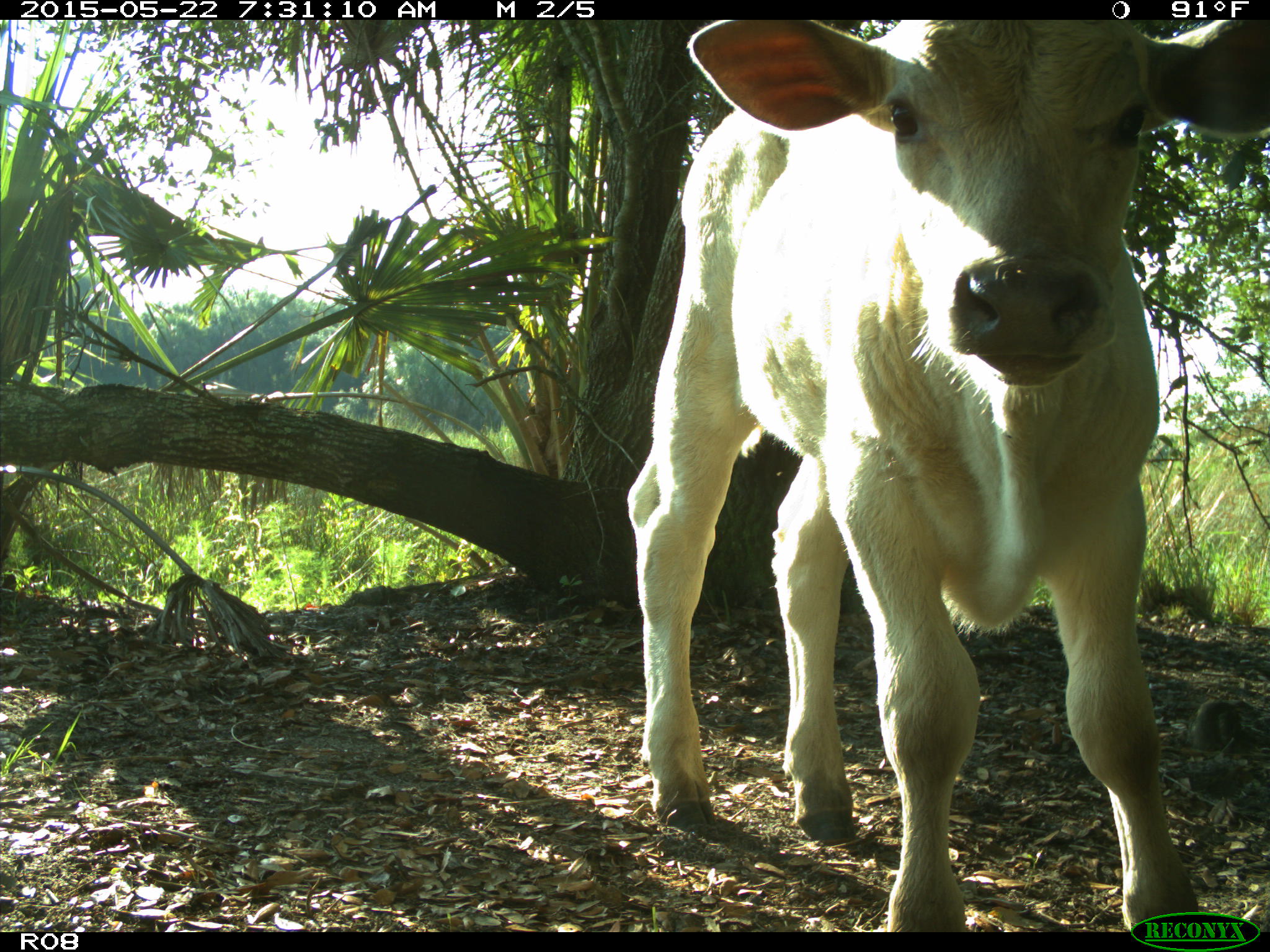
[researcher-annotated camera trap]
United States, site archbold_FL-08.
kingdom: Animalia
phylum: Chordata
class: Mammalia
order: Artiodactyla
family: Bovidae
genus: Bos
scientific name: Bos taurus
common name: domestic cow